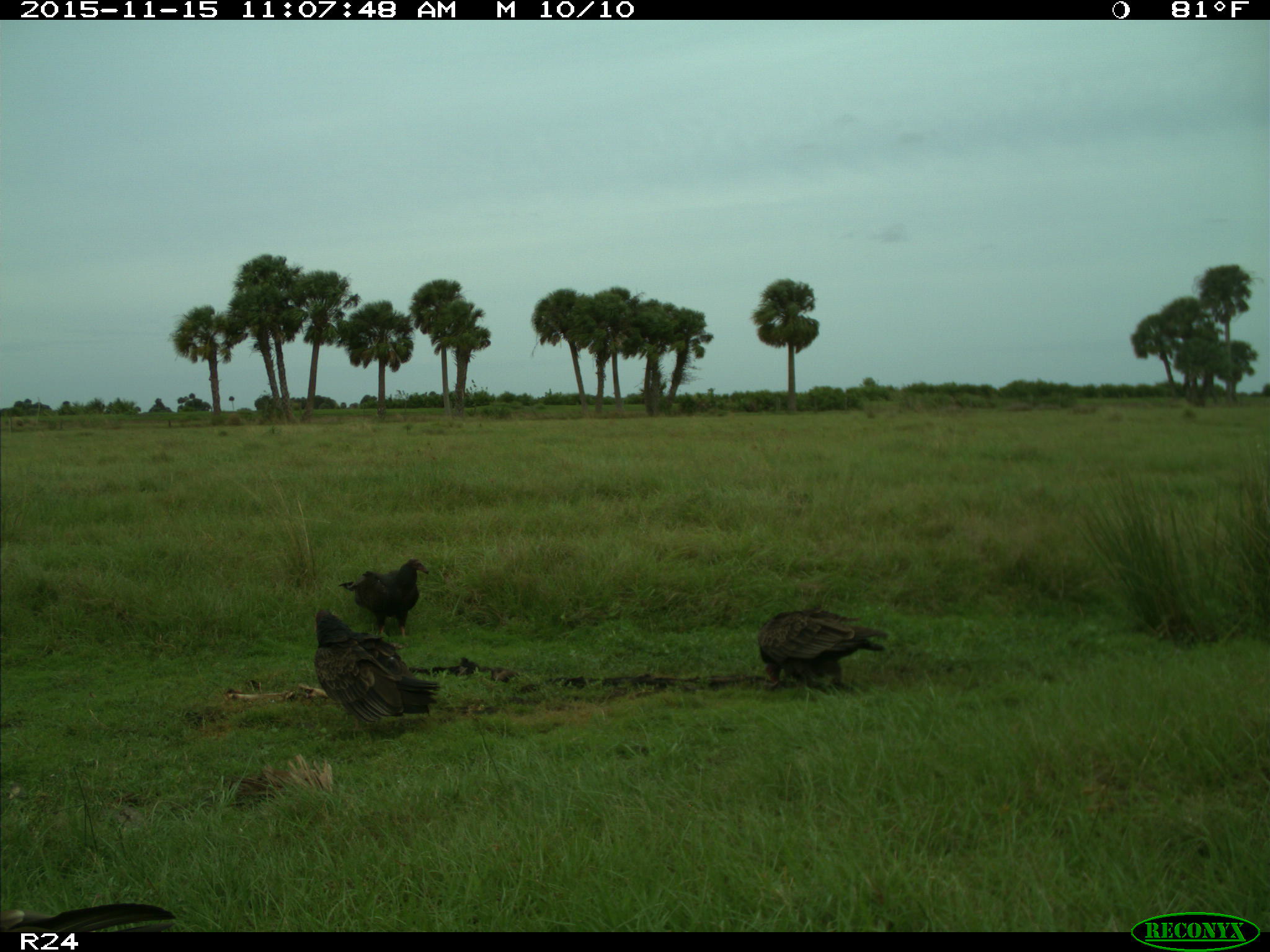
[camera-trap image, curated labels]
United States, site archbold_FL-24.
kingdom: Animalia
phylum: Chordata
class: Aves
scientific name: Aves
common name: birds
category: unidentified bird